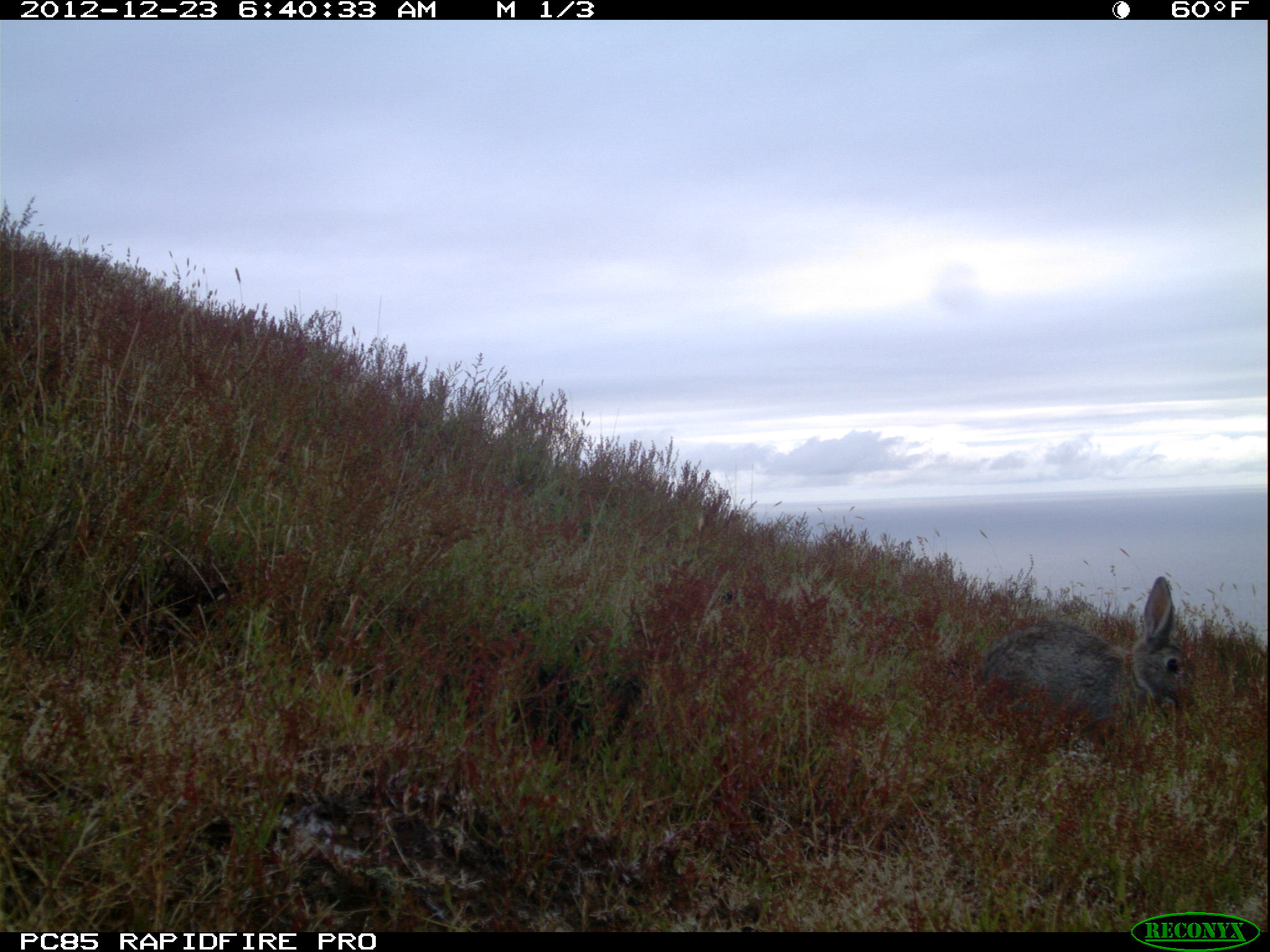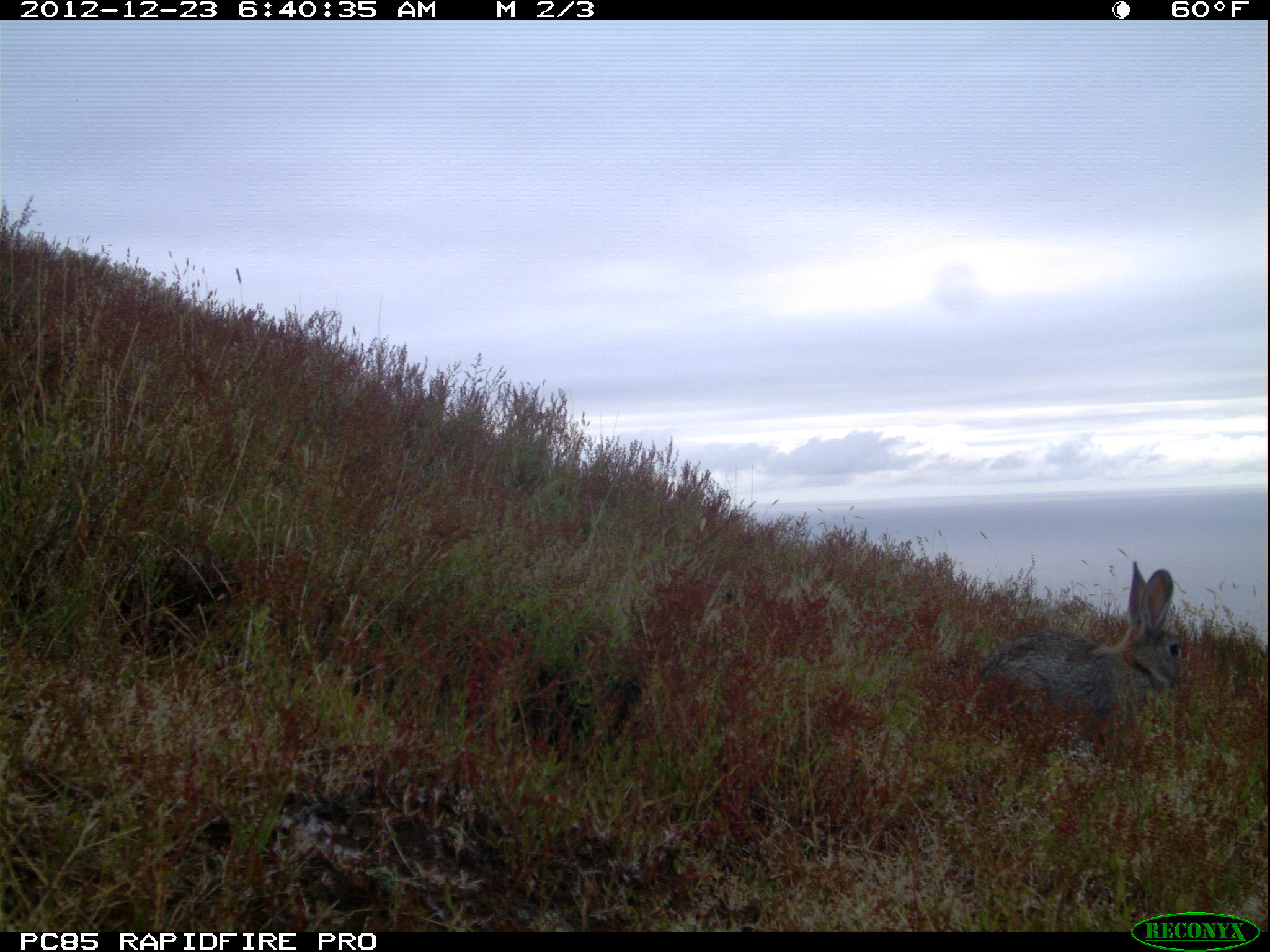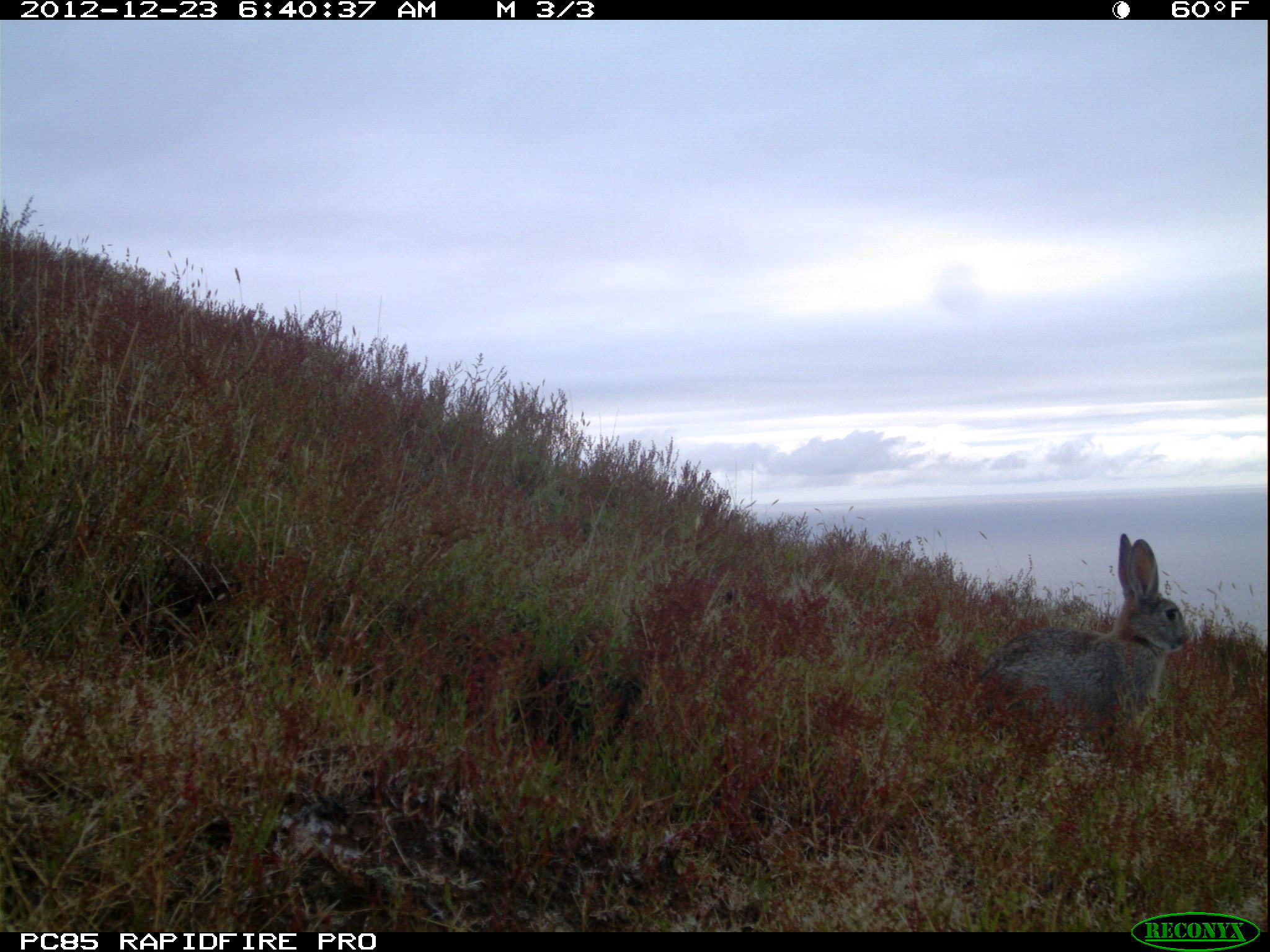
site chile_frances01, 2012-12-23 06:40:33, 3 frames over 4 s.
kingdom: Animalia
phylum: Chordata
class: Mammalia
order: Lagomorpha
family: Leporidae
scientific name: Leporidae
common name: rabbits and hares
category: rabbit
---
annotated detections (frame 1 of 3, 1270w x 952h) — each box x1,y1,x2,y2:
rabbit: 969,576,1192,756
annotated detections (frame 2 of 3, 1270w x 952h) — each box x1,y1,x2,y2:
rabbit: 962,554,1187,757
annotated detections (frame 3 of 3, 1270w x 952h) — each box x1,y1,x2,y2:
rabbit: 962,532,1192,754